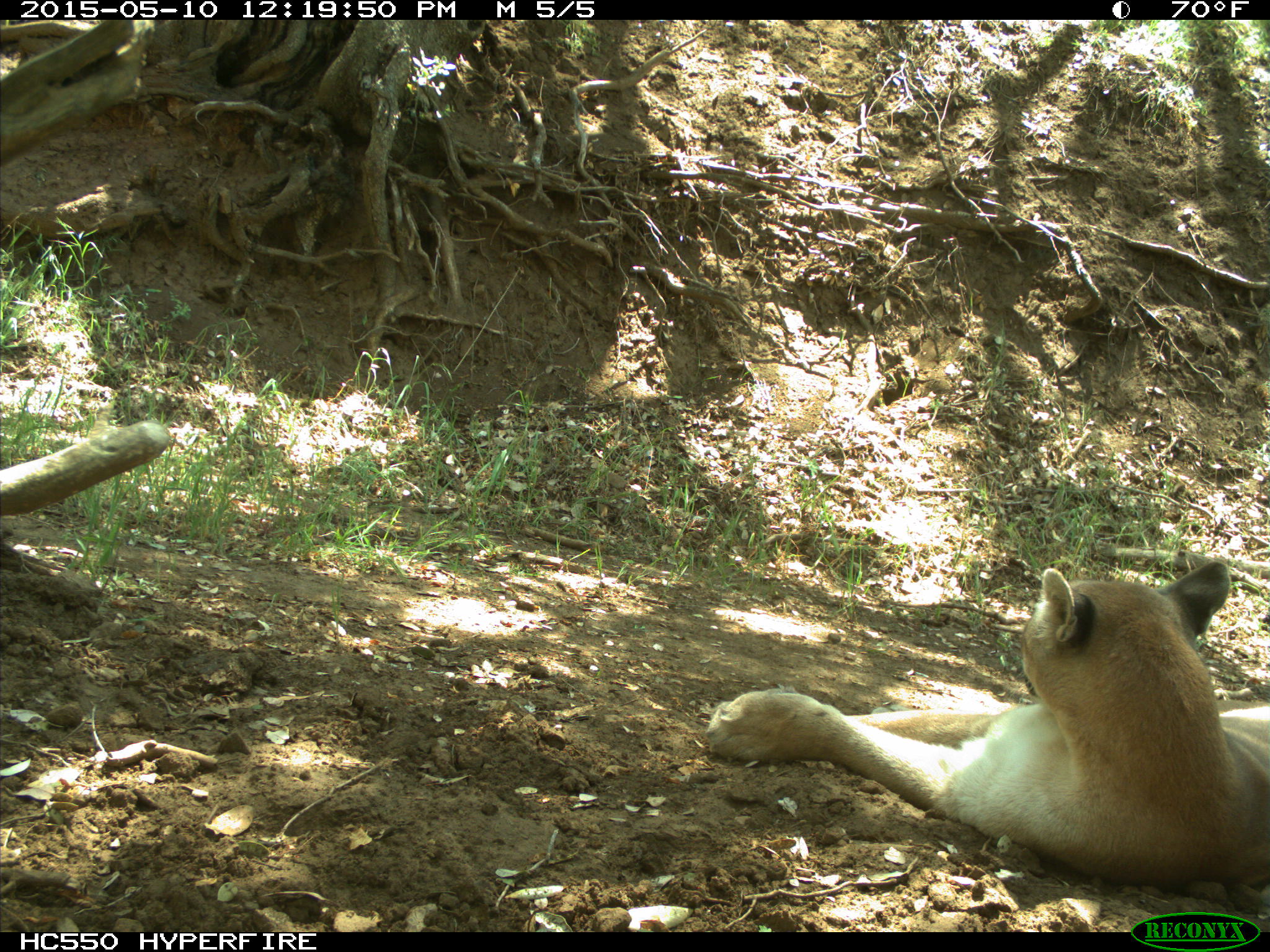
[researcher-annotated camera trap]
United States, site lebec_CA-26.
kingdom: Animalia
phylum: Chordata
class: Mammalia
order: Carnivora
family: Felidae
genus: Puma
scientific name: Puma concolor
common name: mountain lion